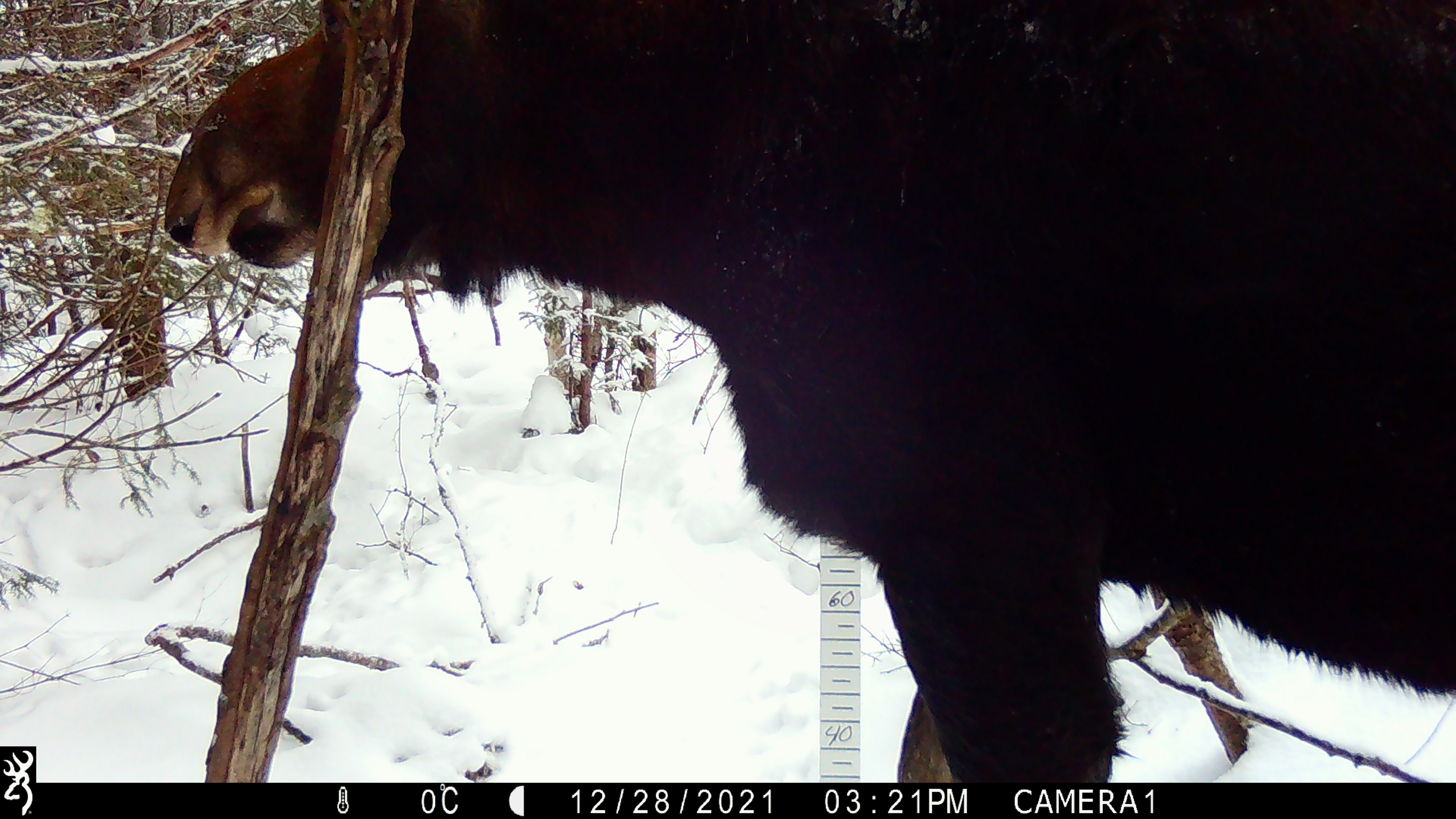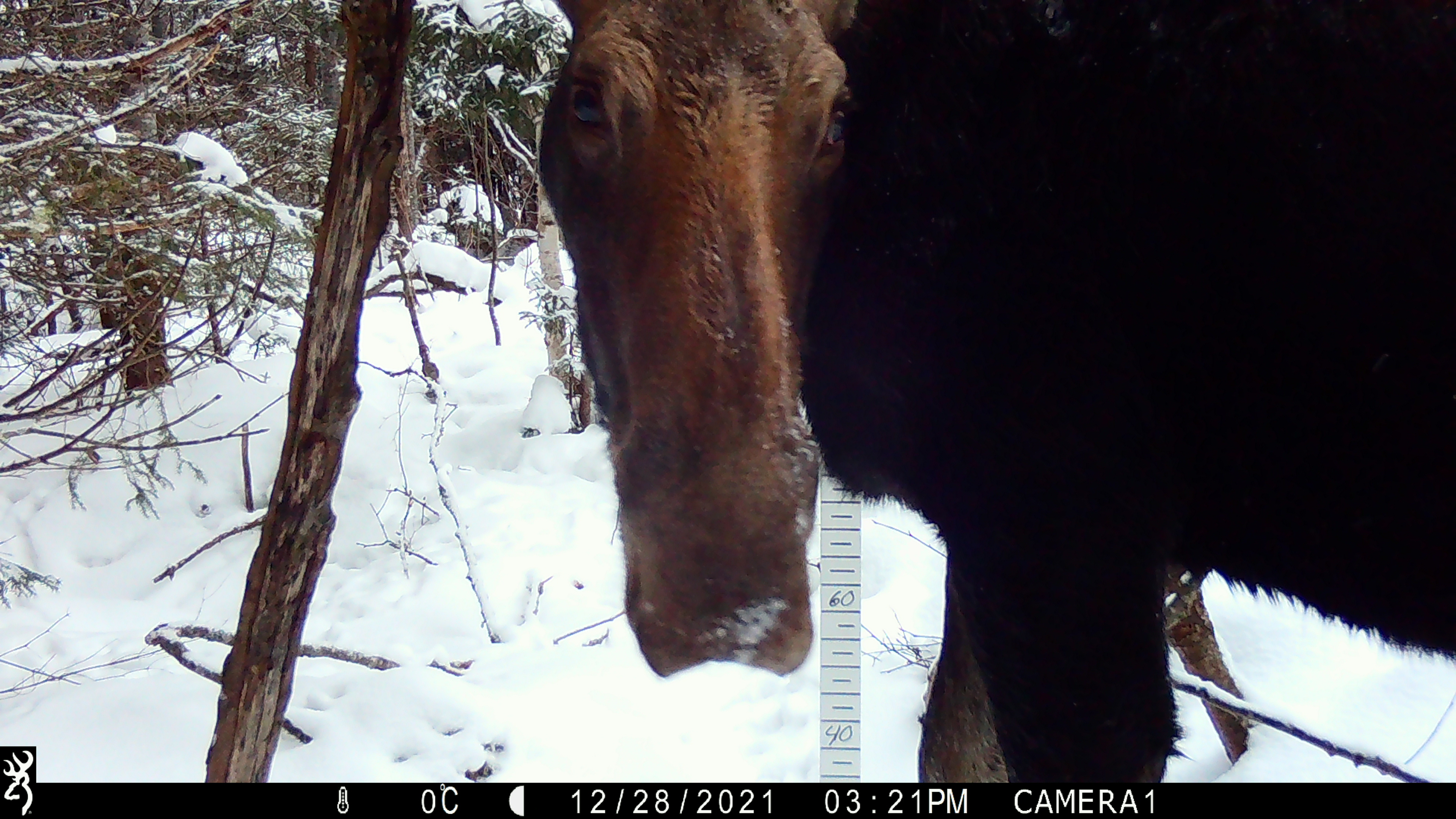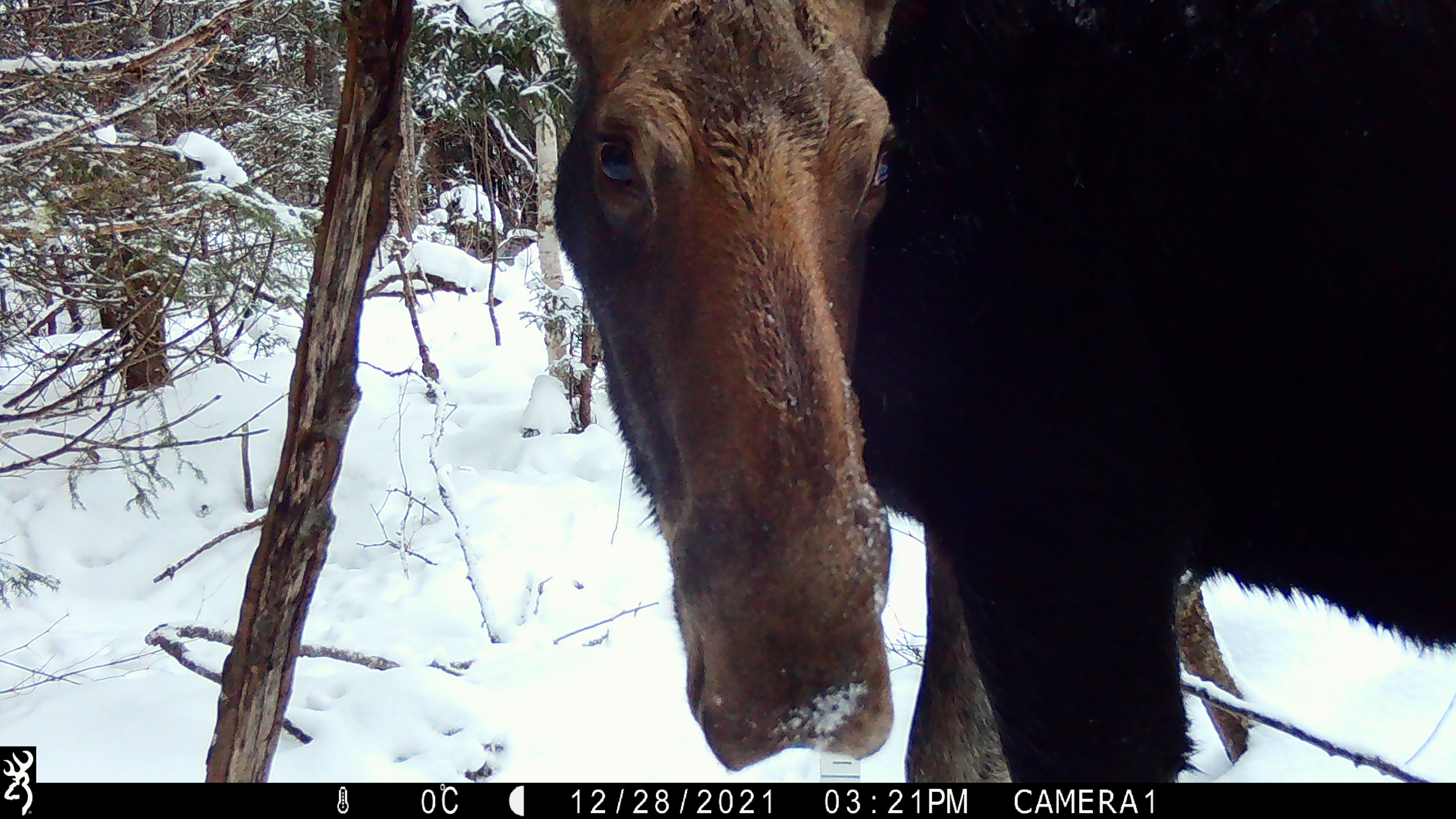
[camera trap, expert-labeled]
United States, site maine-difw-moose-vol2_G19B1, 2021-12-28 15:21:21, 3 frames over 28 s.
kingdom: Animalia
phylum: Chordata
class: Mammalia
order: Artiodactyla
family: Cervidae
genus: Alces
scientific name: Alces alces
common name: moose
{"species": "moose (Alces alces)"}